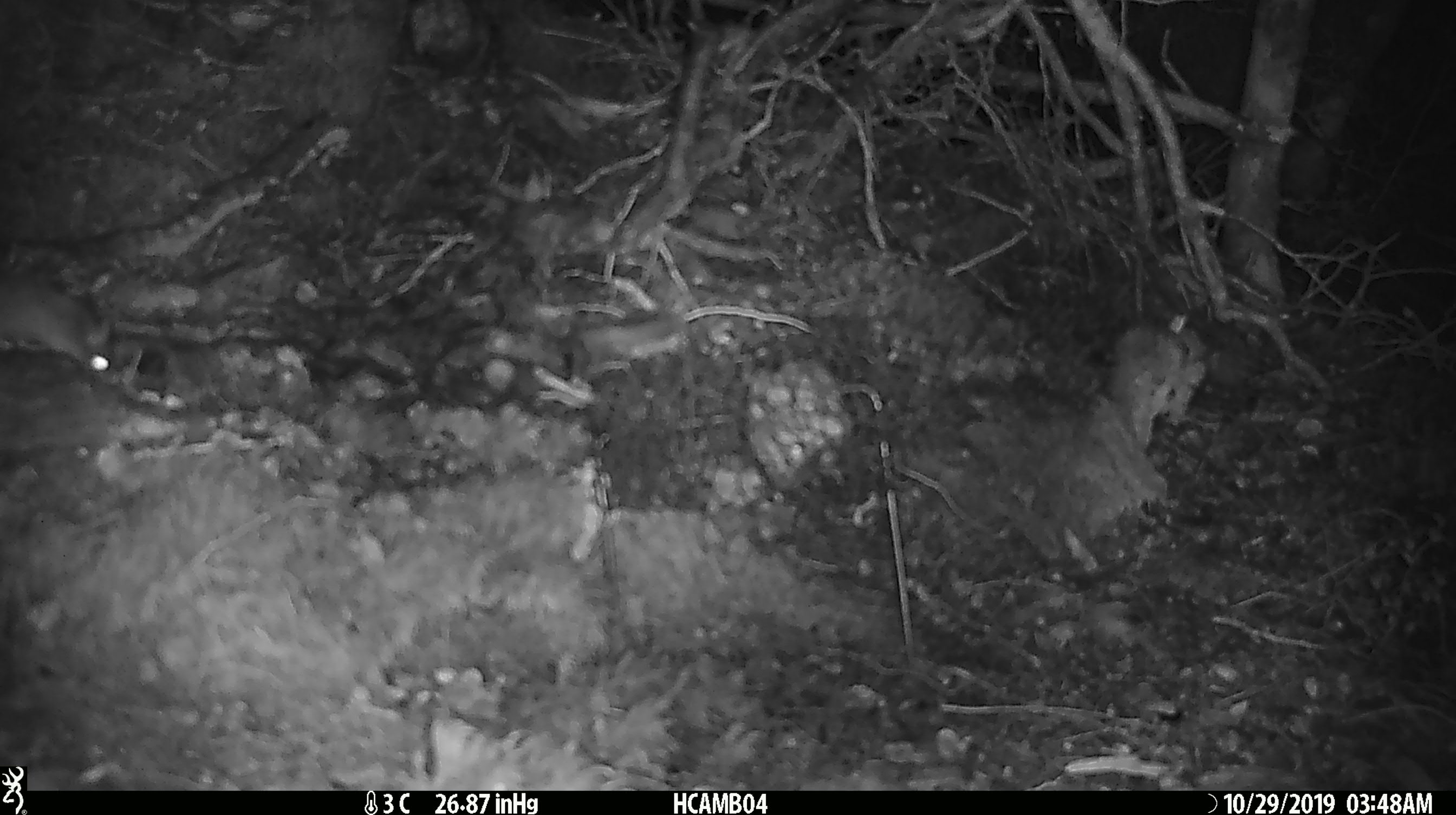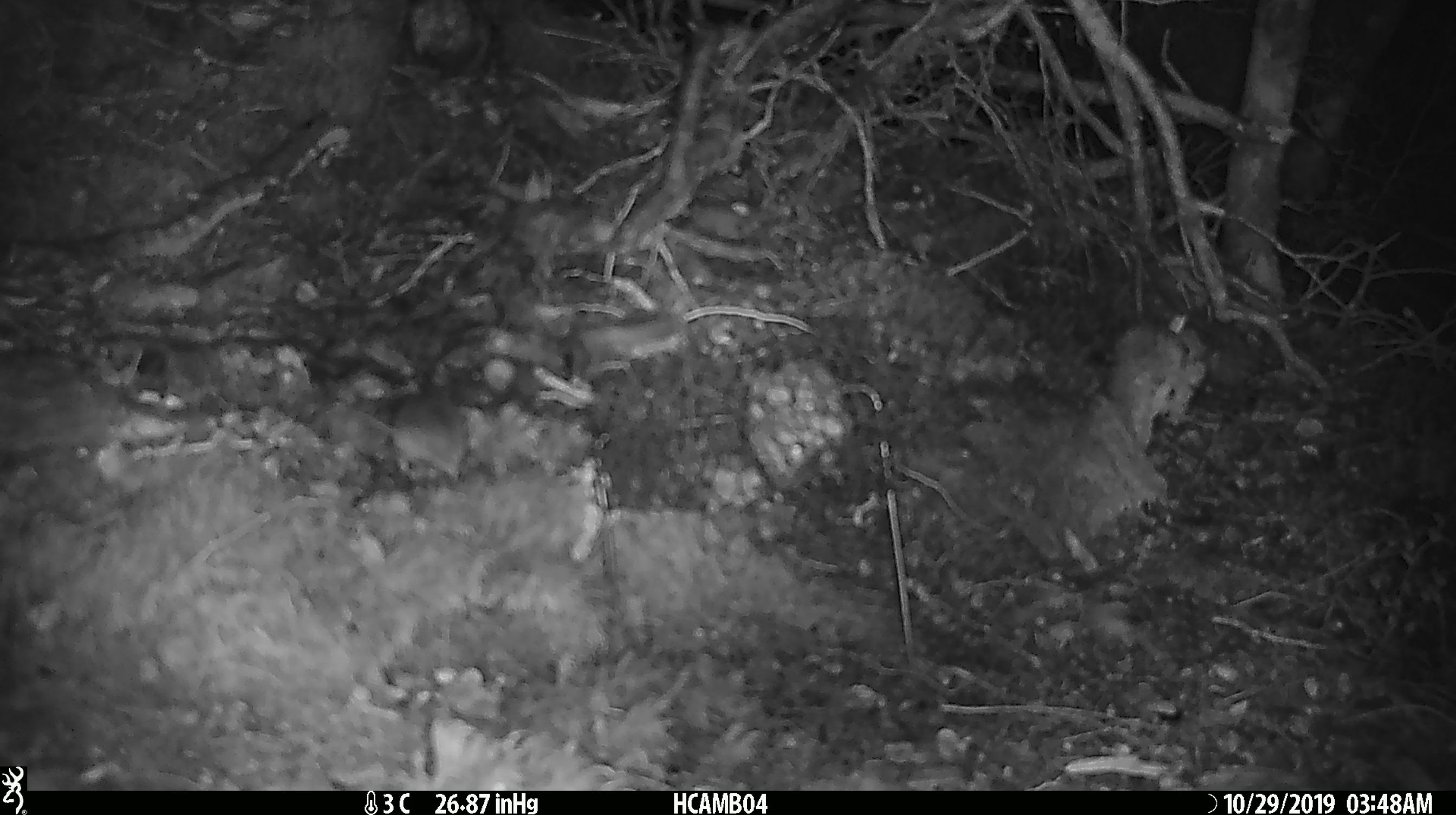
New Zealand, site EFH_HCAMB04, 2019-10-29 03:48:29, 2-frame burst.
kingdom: Animalia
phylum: Chordata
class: Mammalia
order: Rodentia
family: Muridae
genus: Mus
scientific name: Mus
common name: mouse